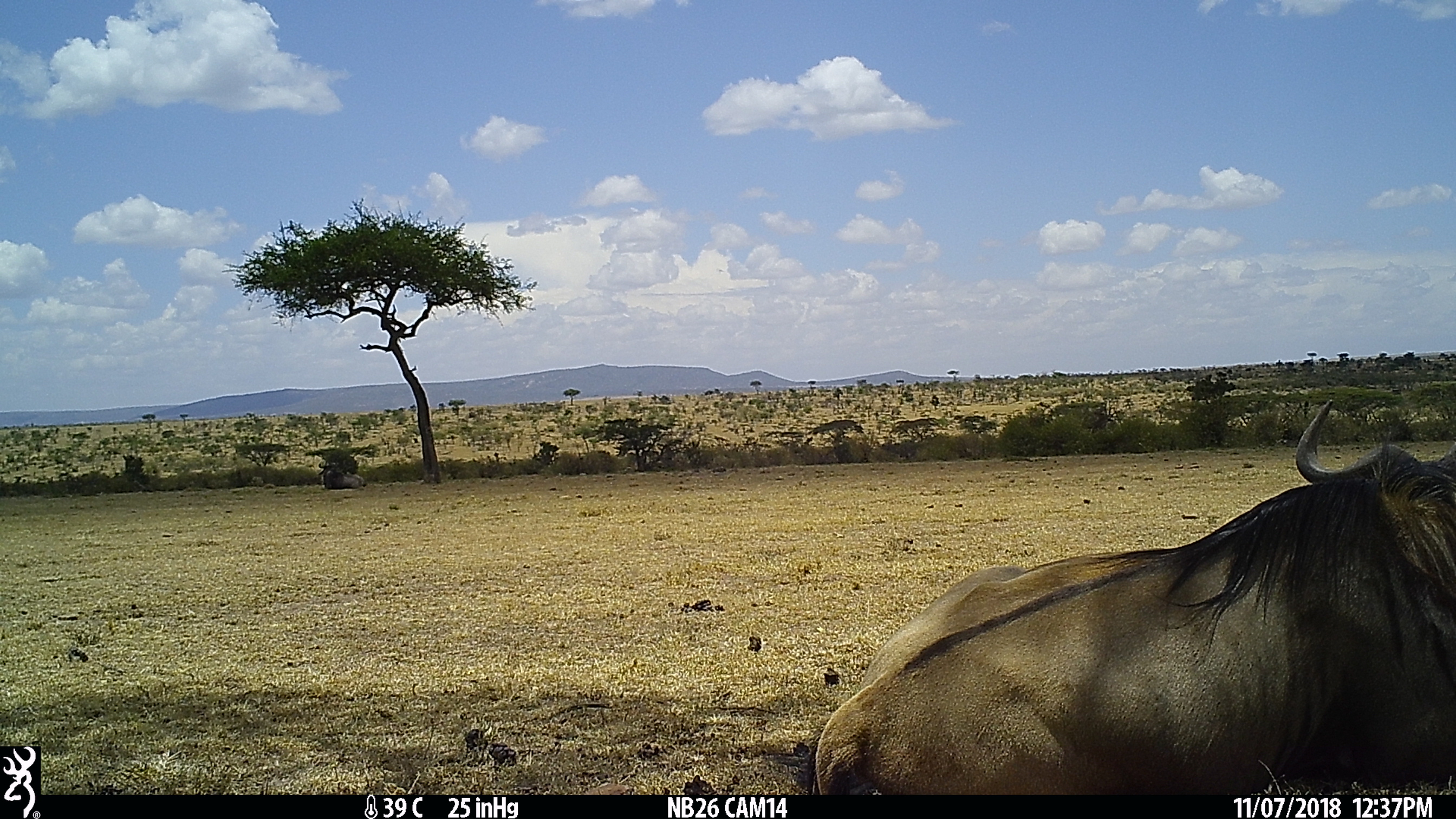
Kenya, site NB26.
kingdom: Animalia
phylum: Chordata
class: Mammalia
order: Artiodactyla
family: Bovidae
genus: Connochaetes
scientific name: Connochaetes taurinus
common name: blue wildebeest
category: wildebeest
Wildebeest (blue wildebeest) (Connochaetes taurinus).